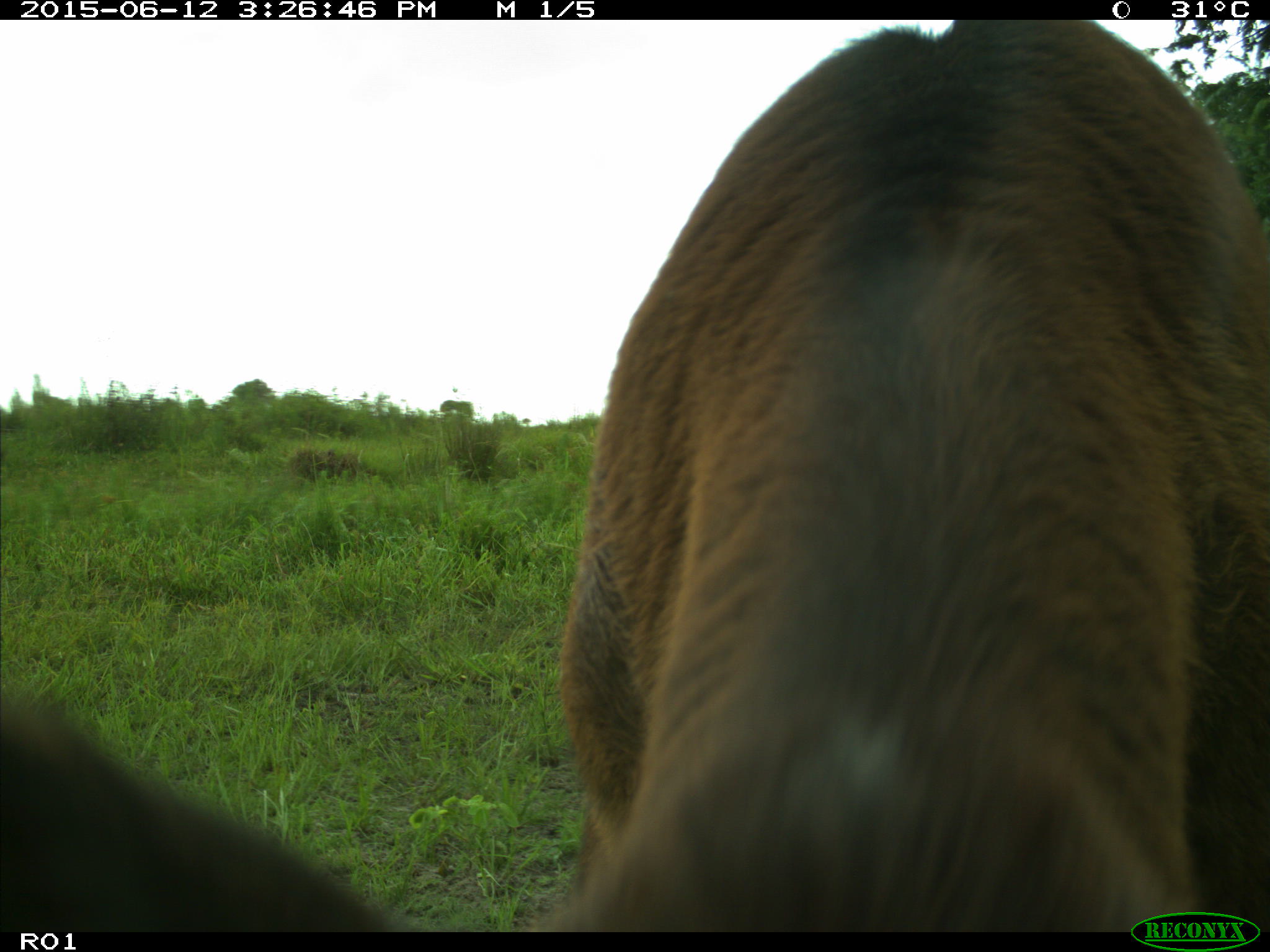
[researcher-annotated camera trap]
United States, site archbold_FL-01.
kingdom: Animalia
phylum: Chordata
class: Mammalia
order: Artiodactyla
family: Bovidae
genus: Bos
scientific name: Bos taurus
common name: domestic cow